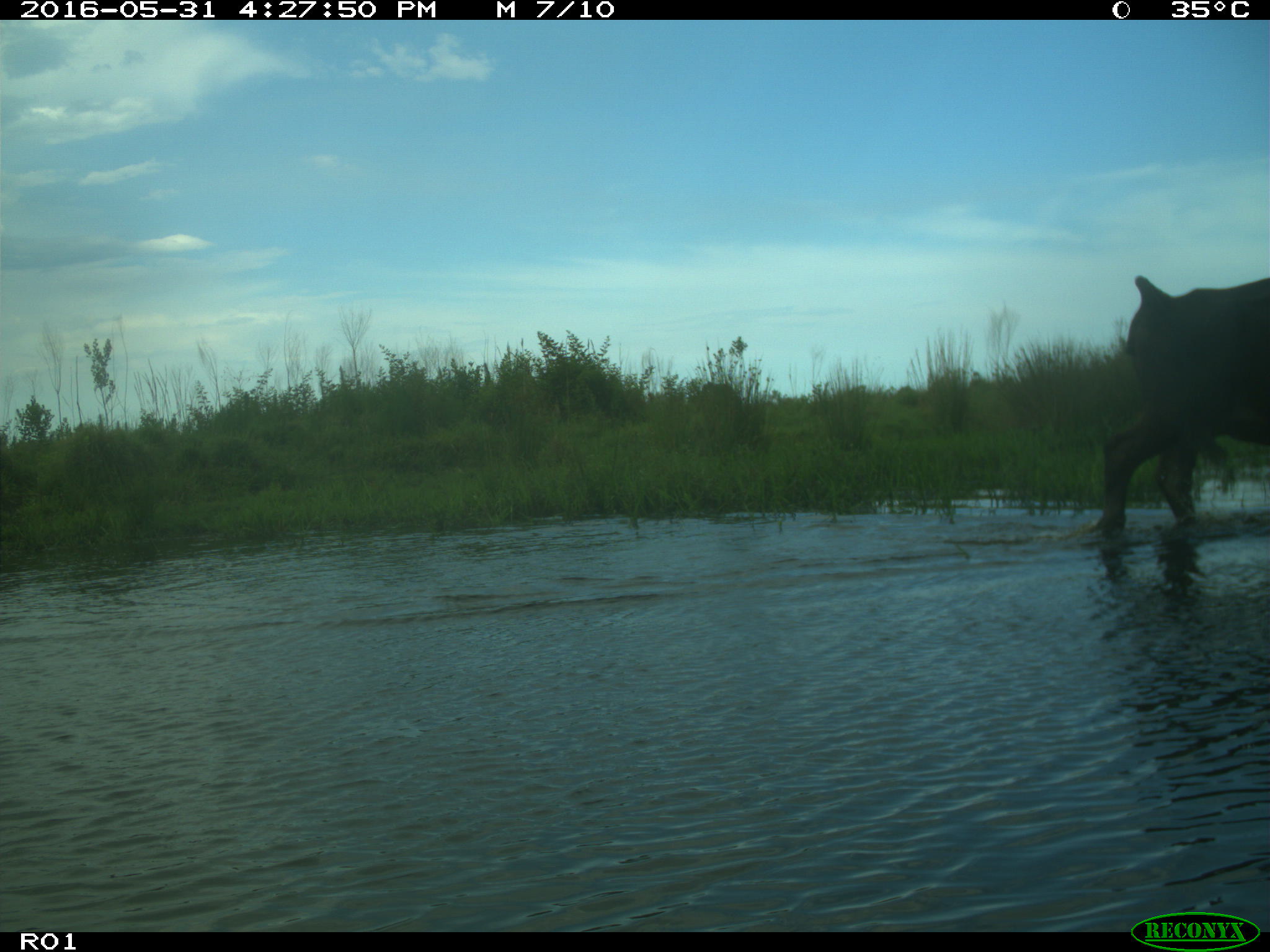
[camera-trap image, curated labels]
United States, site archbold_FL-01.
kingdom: Animalia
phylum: Chordata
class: Mammalia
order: Artiodactyla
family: Bovidae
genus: Bos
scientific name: Bos taurus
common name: domestic cow